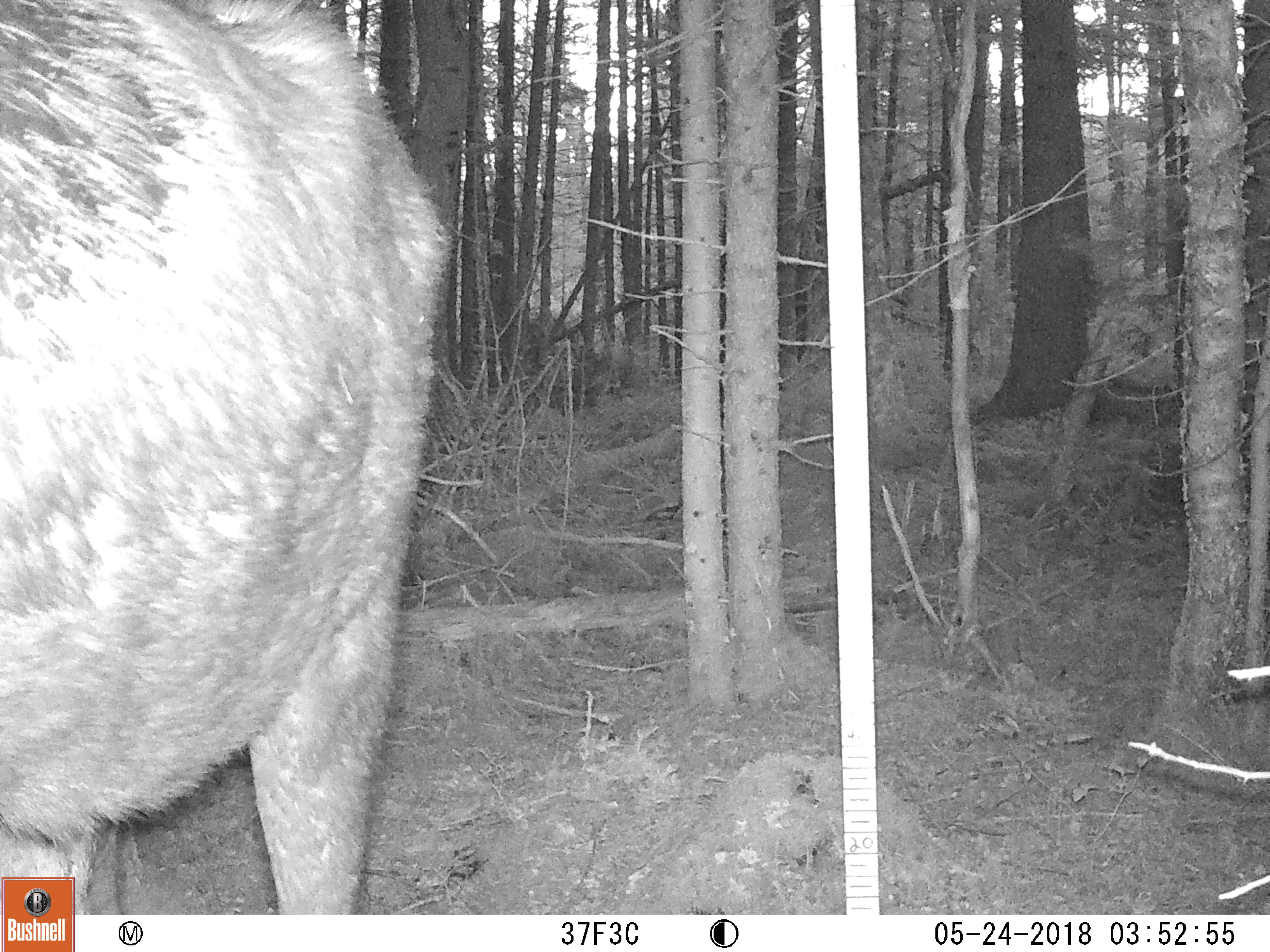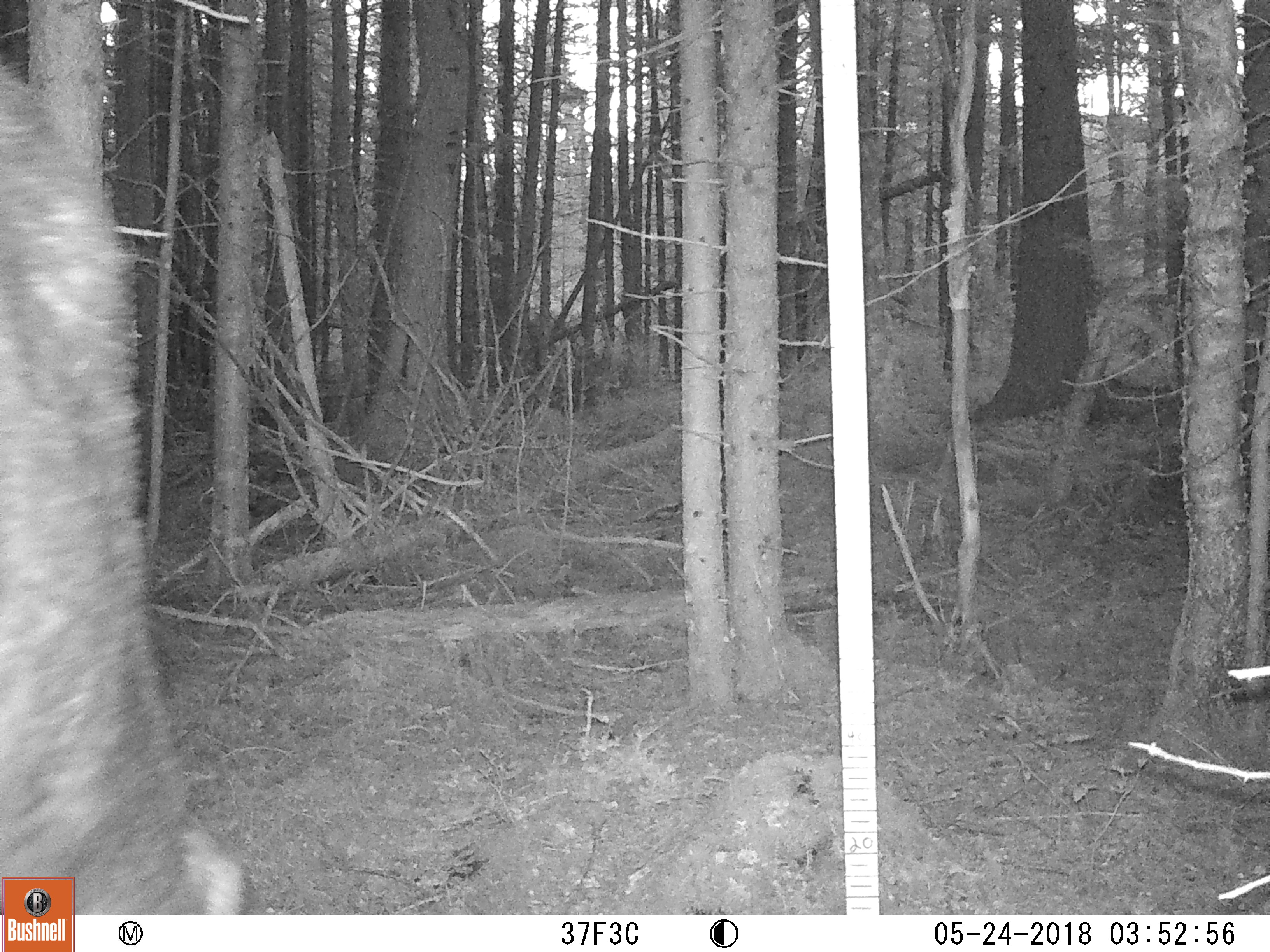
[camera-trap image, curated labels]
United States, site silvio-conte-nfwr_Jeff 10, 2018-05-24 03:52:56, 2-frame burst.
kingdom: Animalia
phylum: Chordata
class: Mammalia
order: Artiodactyla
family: Cervidae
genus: Alces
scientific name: Alces alces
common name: moose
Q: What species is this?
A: Moose (Alces alces).